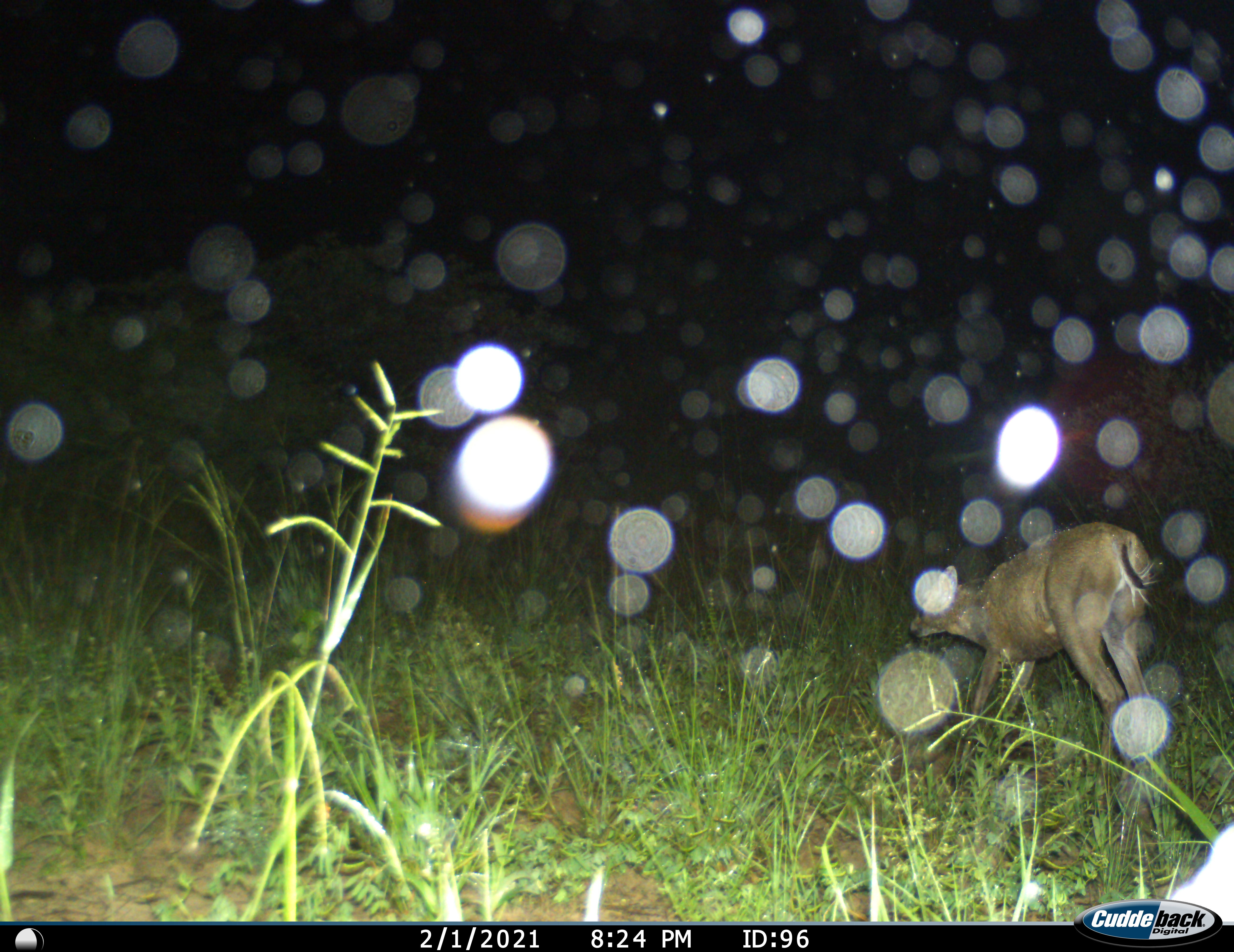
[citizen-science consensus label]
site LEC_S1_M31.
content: unidentified animal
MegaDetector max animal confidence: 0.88